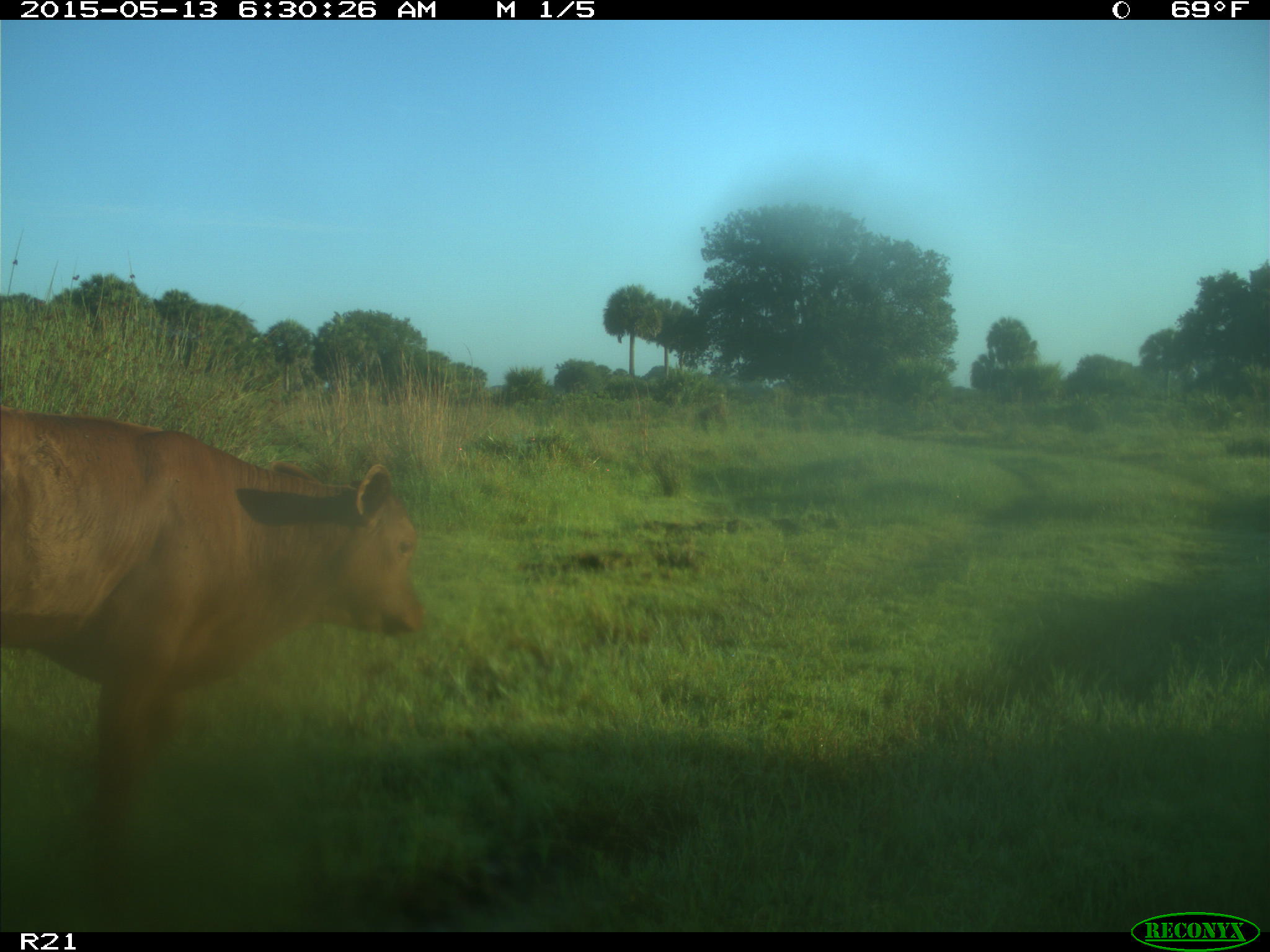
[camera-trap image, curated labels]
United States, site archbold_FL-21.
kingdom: Animalia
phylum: Chordata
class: Mammalia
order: Artiodactyla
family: Bovidae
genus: Bos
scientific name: Bos taurus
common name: domestic cow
Bos taurus (domestic cow).